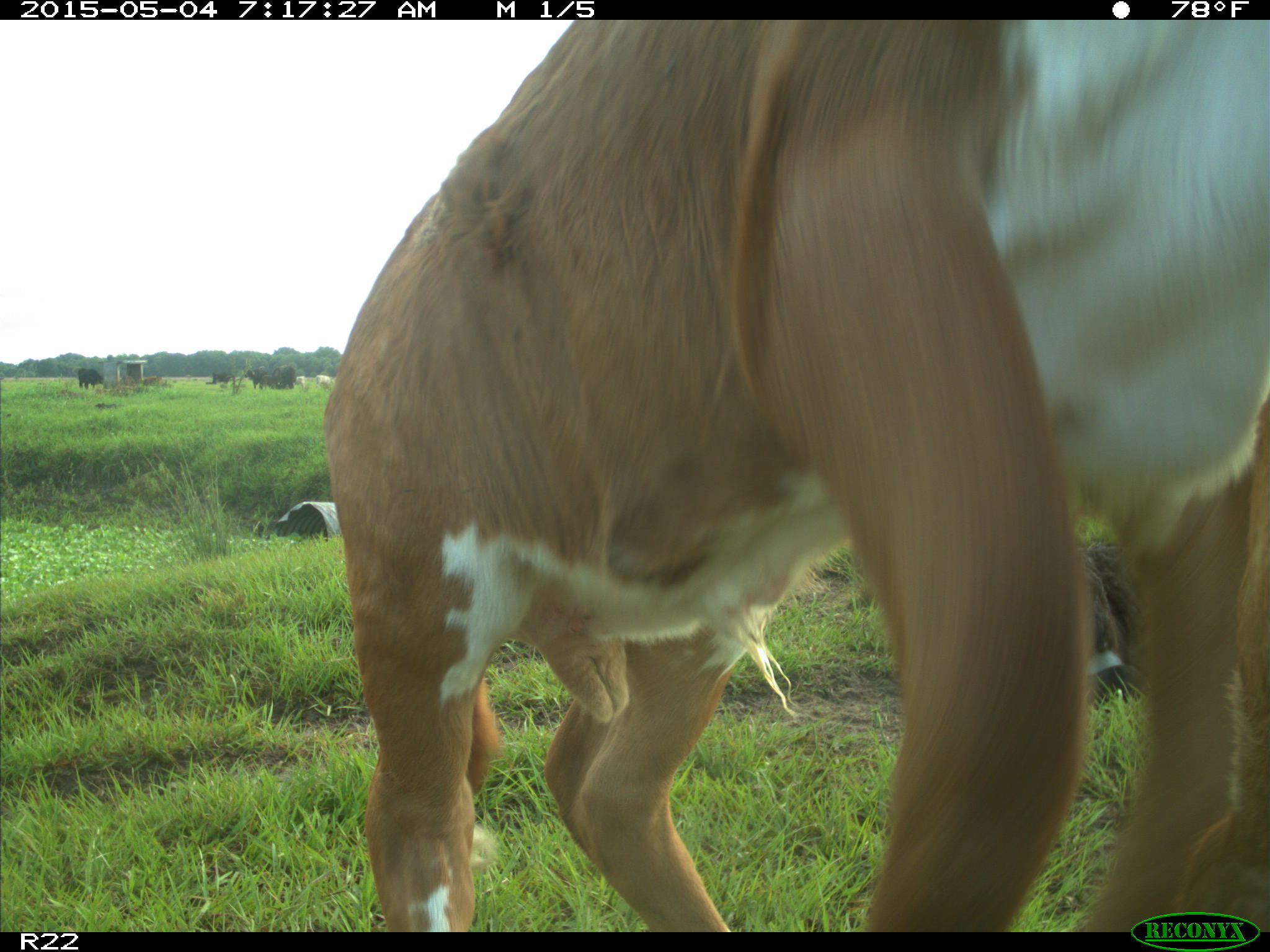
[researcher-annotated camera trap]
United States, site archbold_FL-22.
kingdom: Animalia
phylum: Chordata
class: Mammalia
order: Artiodactyla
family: Bovidae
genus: Bos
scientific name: Bos taurus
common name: domestic cow